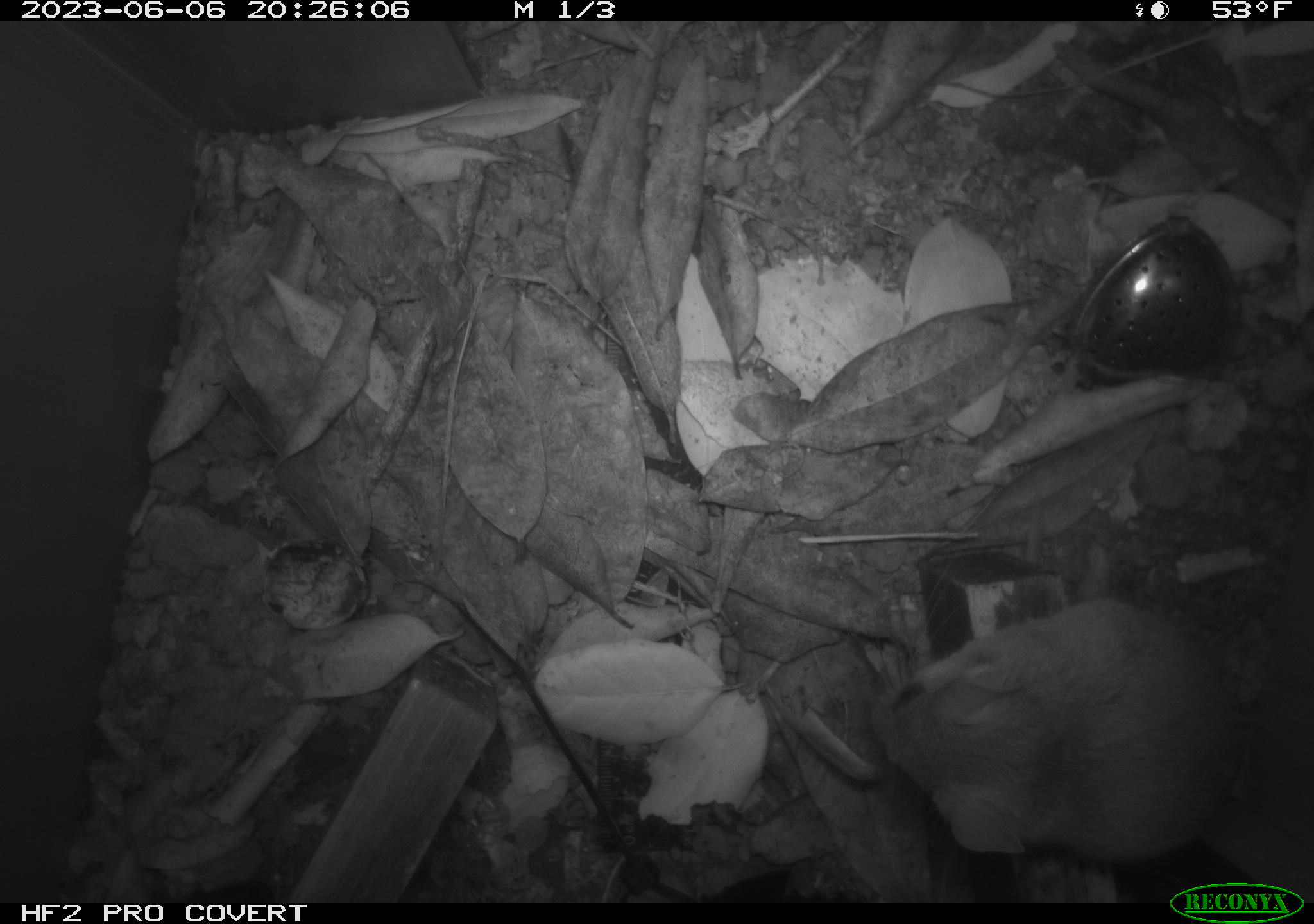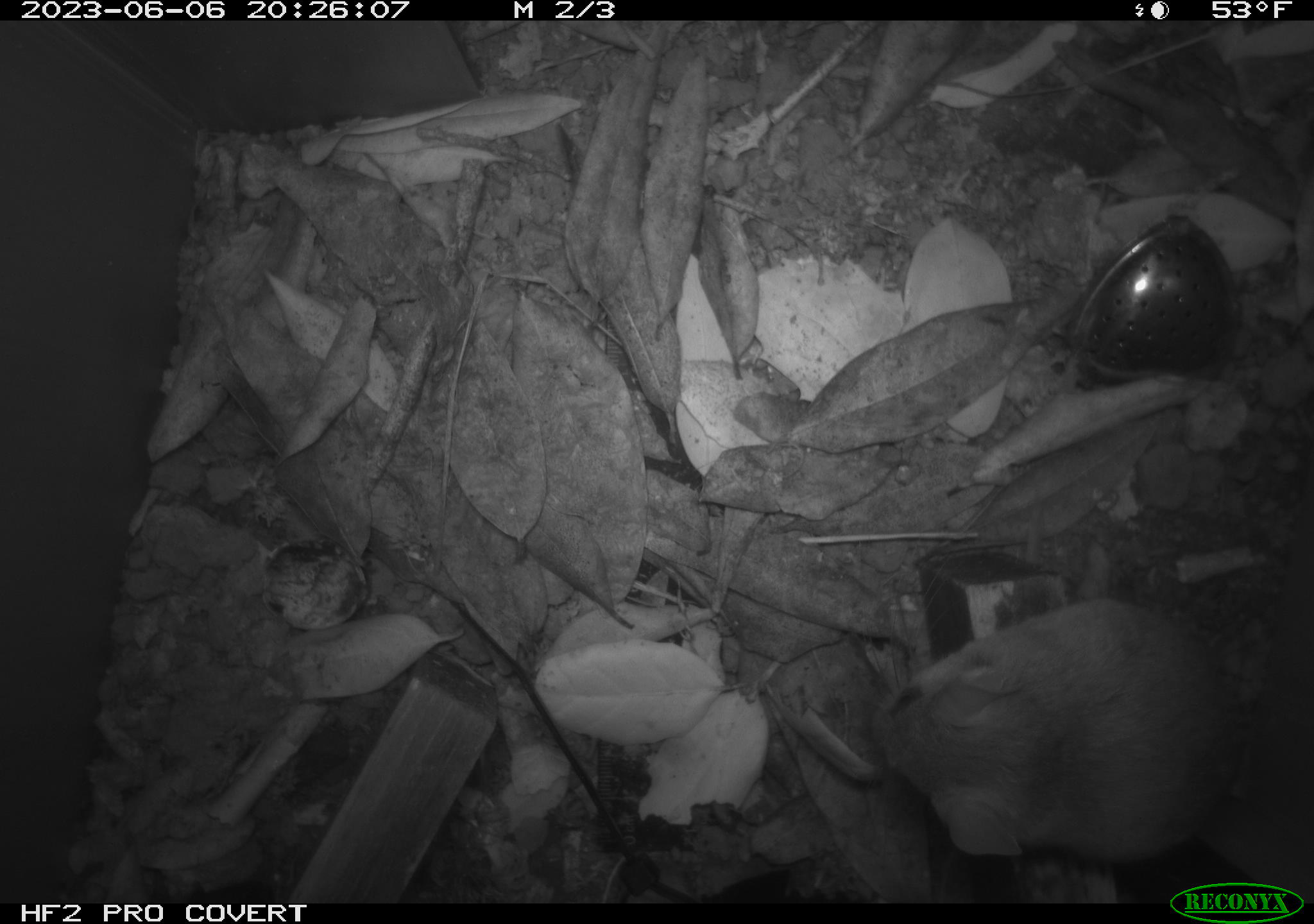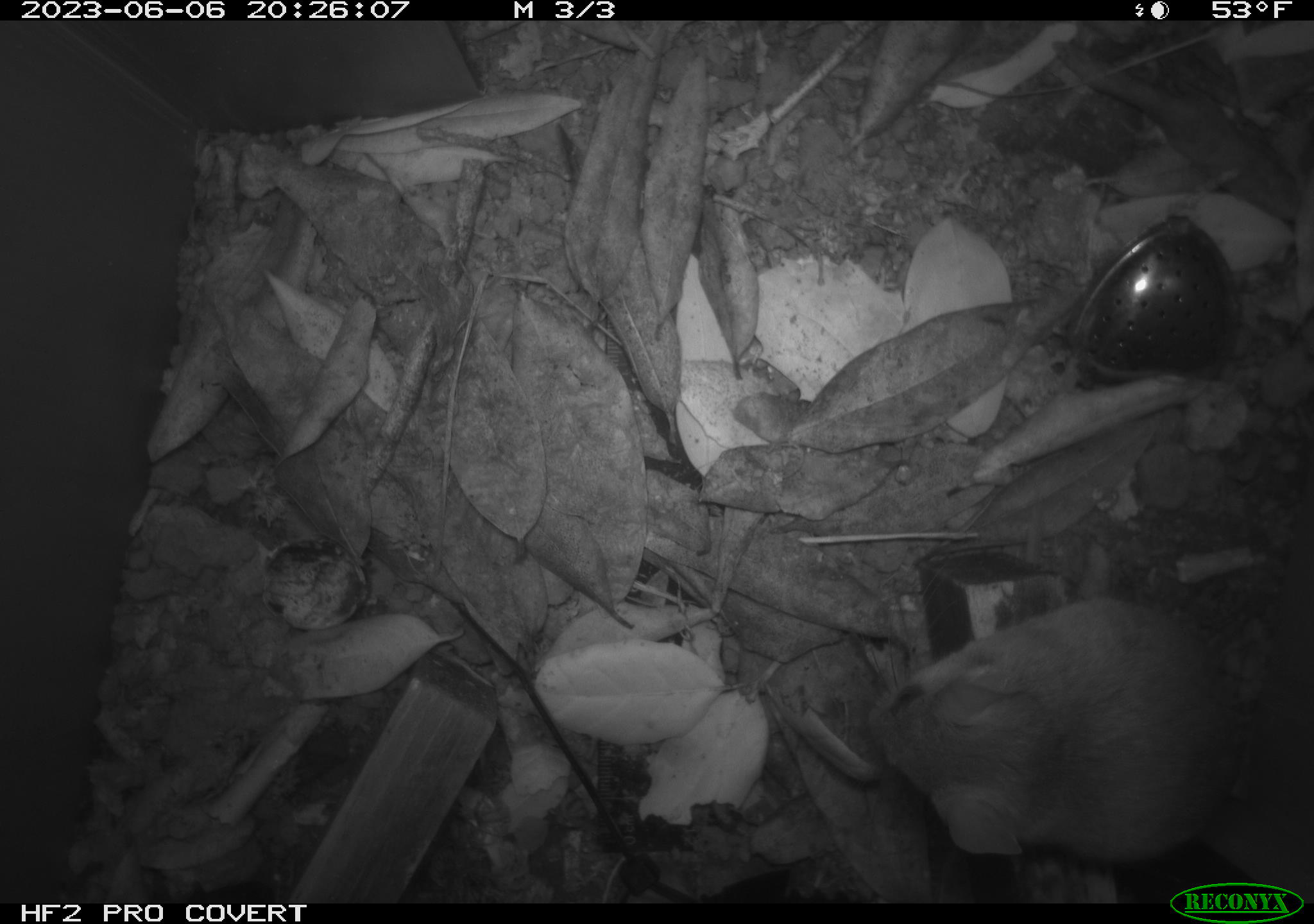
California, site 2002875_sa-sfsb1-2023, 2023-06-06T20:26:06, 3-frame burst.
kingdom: Animalia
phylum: Chordata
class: Mammalia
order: Rodentia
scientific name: Rodentia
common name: mouse species